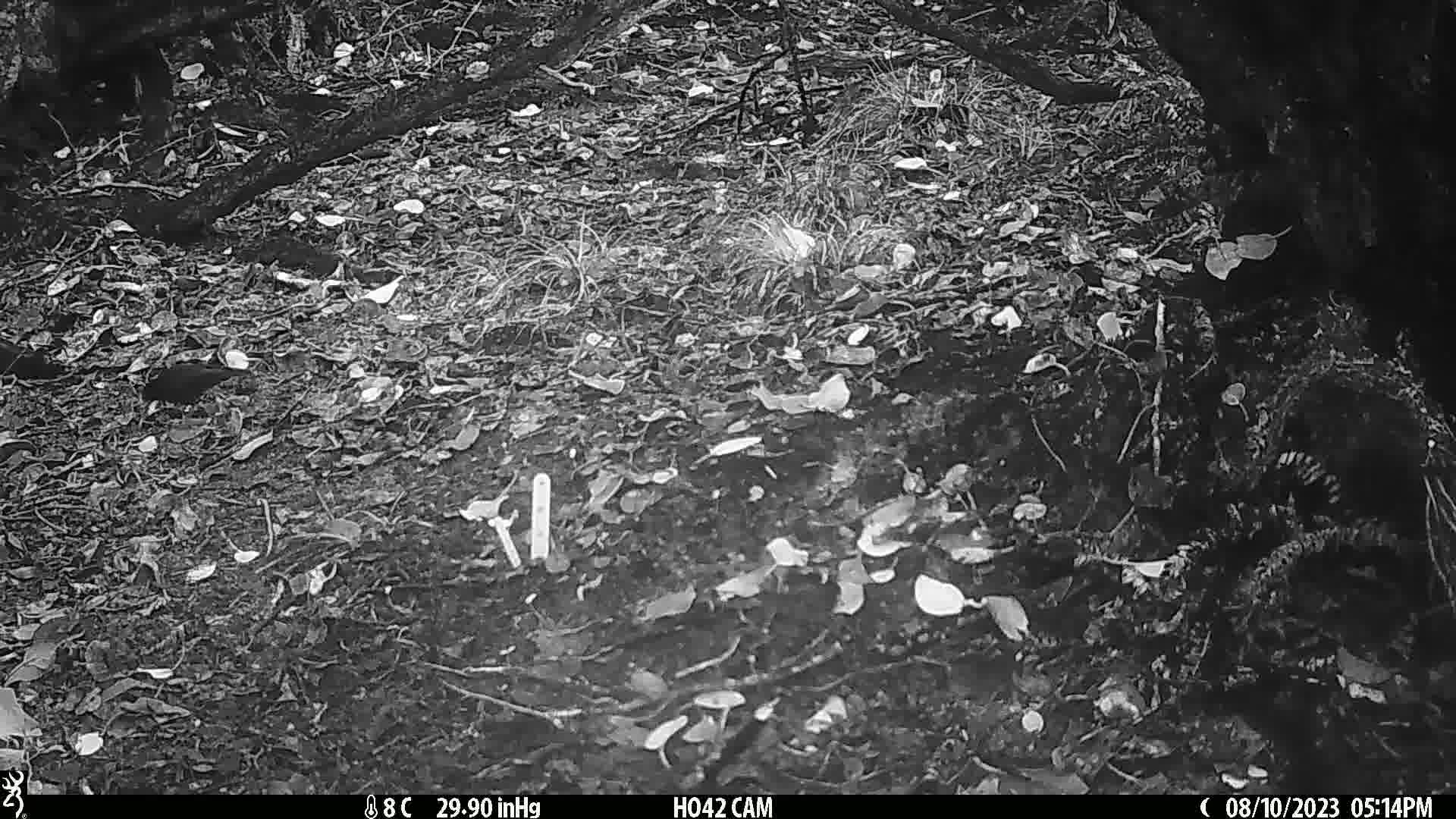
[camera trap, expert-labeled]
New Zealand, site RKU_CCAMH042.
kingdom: Animalia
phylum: Chordata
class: Aves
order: Passeriformes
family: Turdidae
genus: Turdus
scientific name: Turdus merula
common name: eurasian blackbird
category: blackbird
Blackbird (eurasian blackbird) (Turdus merula).